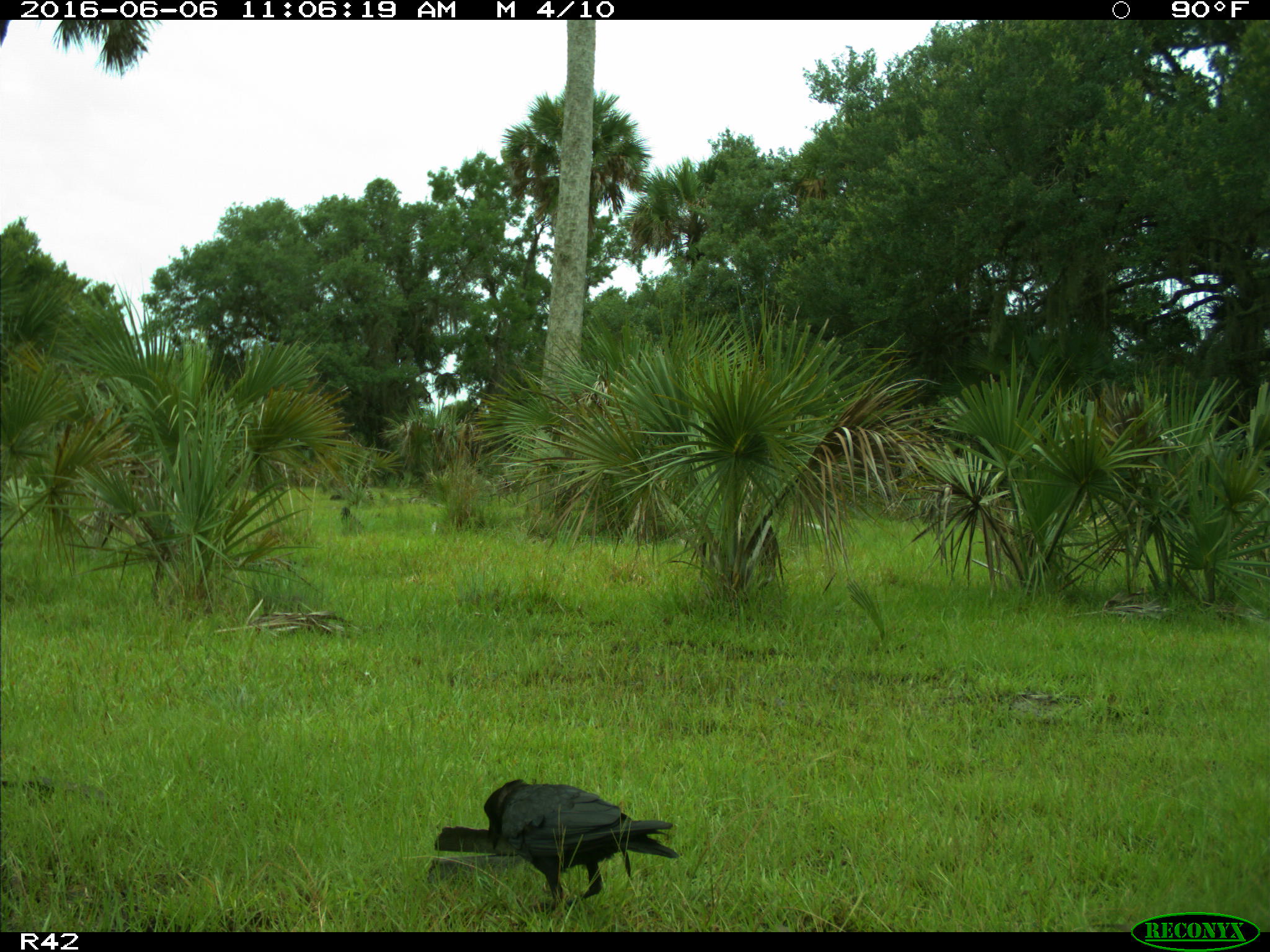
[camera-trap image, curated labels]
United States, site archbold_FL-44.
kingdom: Animalia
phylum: Chordata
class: Aves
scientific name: Aves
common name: birds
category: unidentified bird